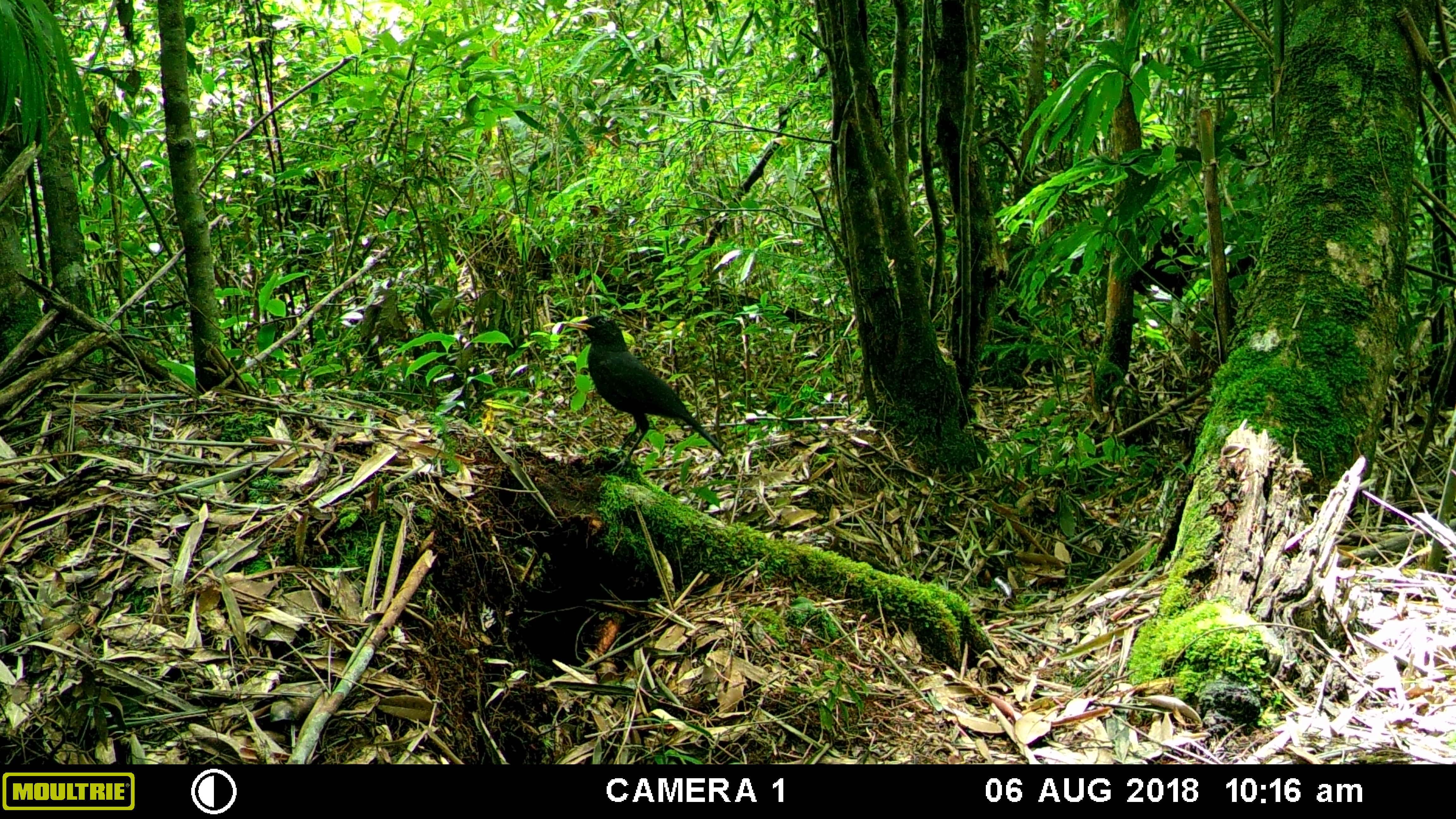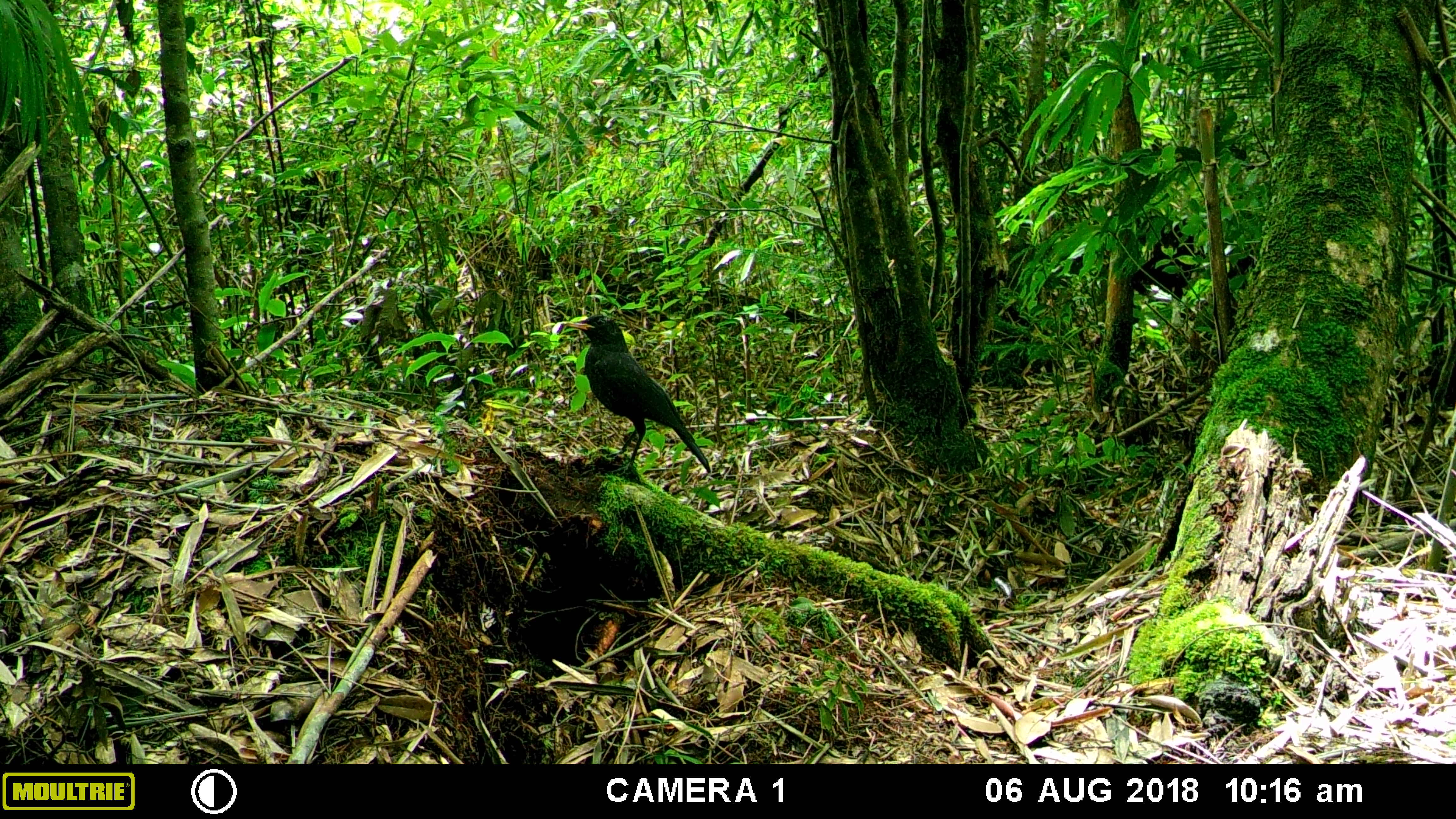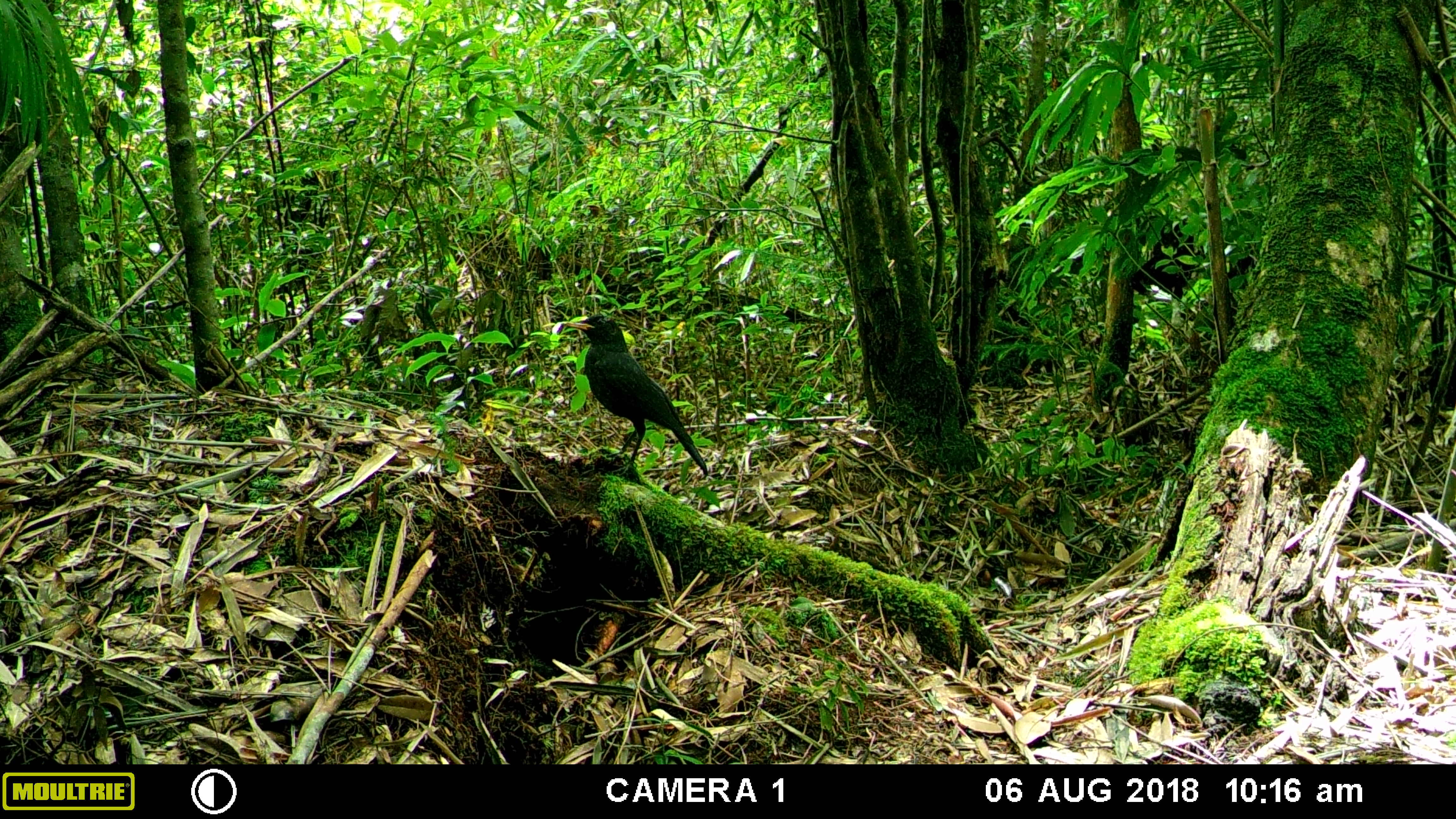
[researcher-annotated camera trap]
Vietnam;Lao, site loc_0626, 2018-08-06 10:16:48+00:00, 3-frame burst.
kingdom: Animalia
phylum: Chordata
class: Aves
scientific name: Aves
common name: bird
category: unidentified bird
Unidentified bird (bird) (Aves). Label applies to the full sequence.